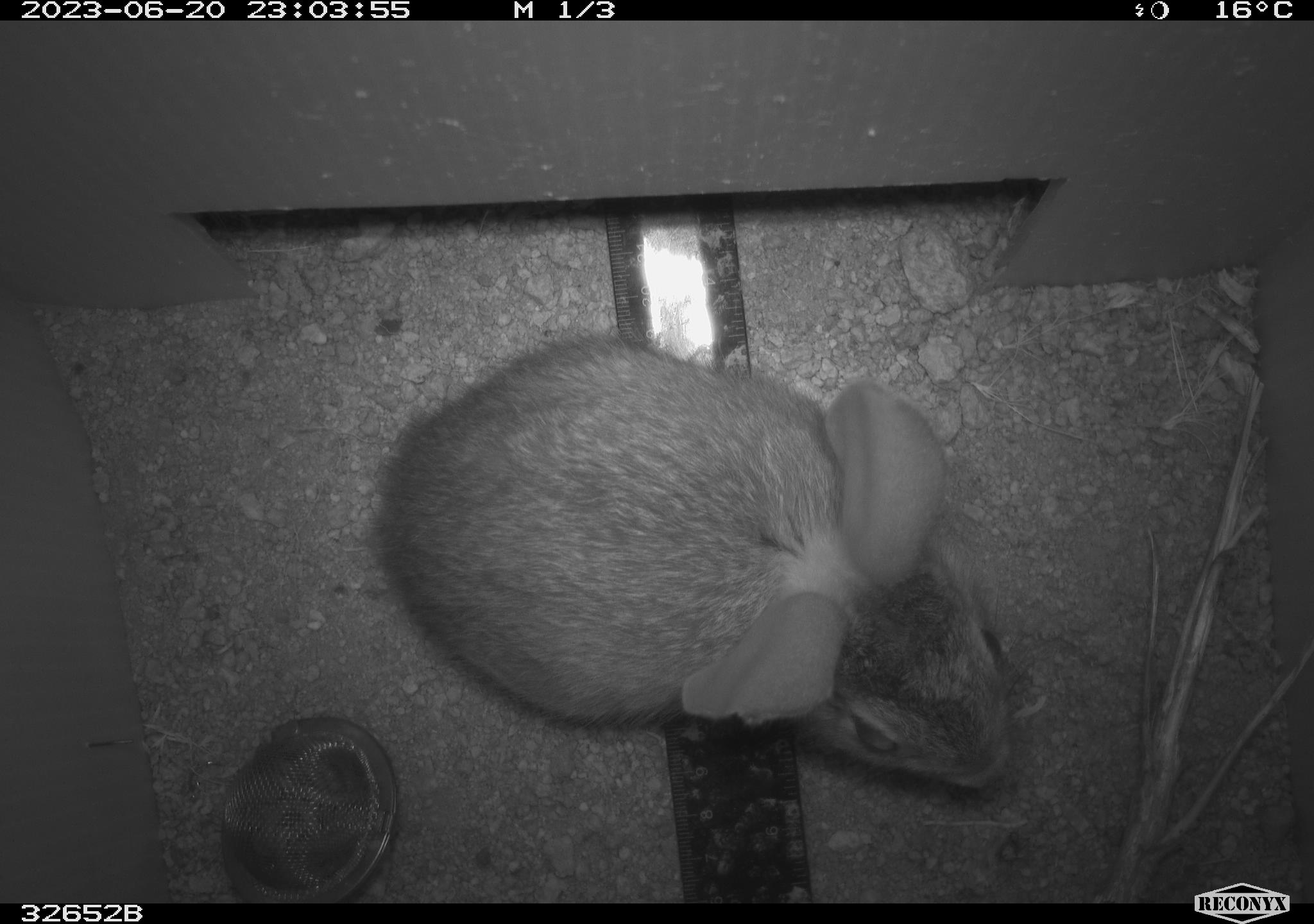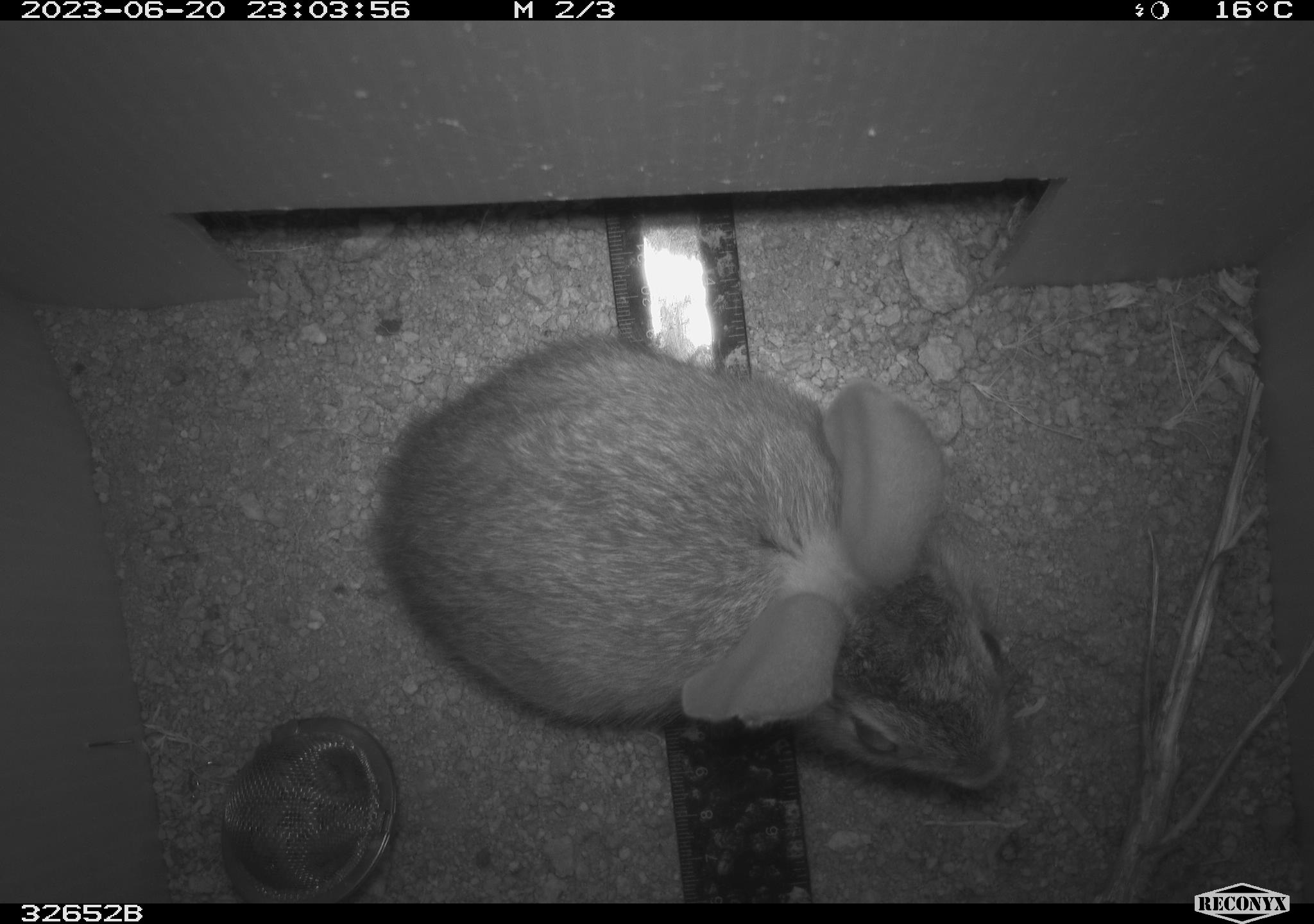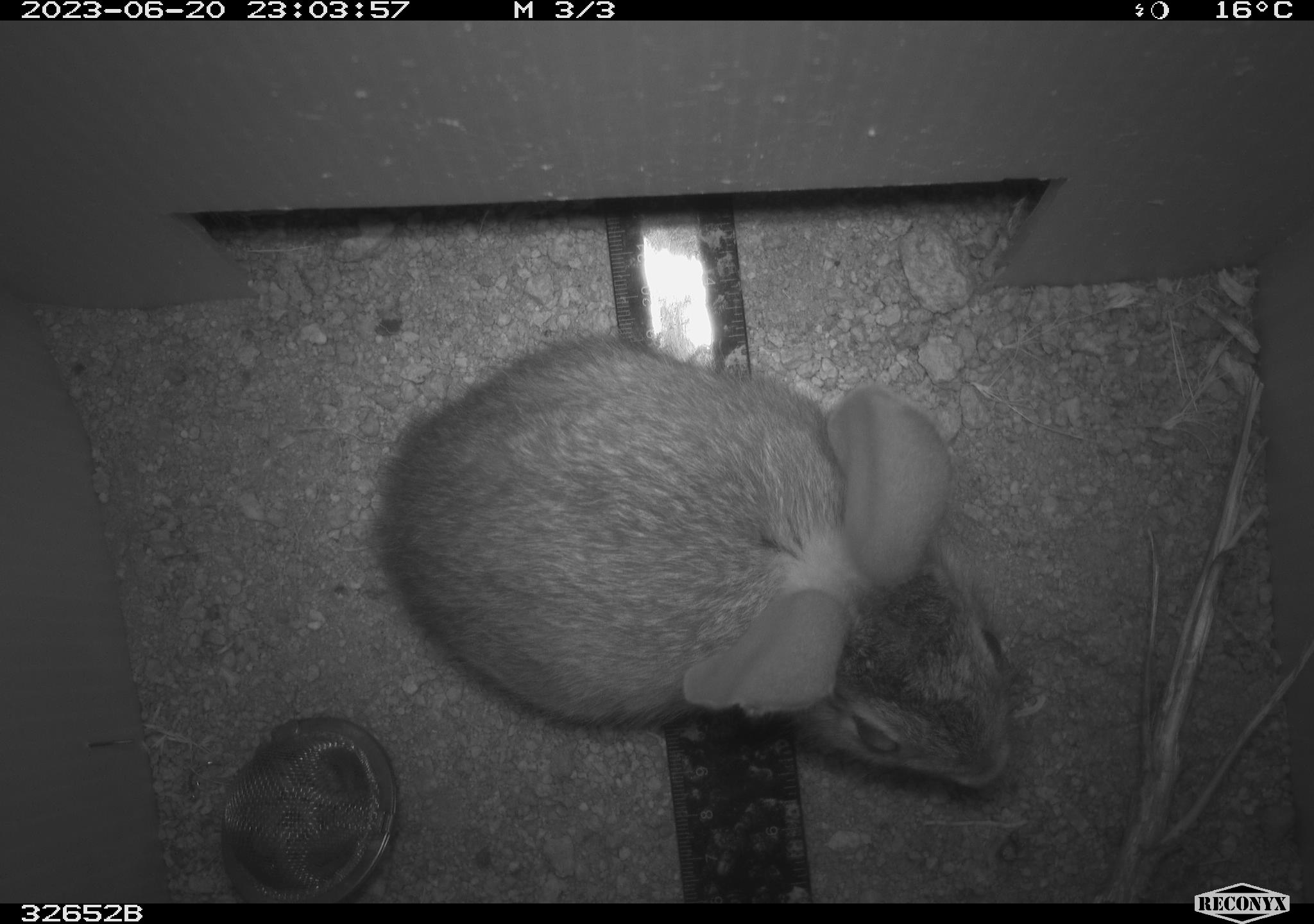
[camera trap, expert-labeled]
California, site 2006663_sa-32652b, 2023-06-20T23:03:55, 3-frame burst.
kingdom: Animalia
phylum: Chordata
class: Mammalia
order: Lagomorpha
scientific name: Lagomorpha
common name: hares, rabbits, and pikas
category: lagomorpha order